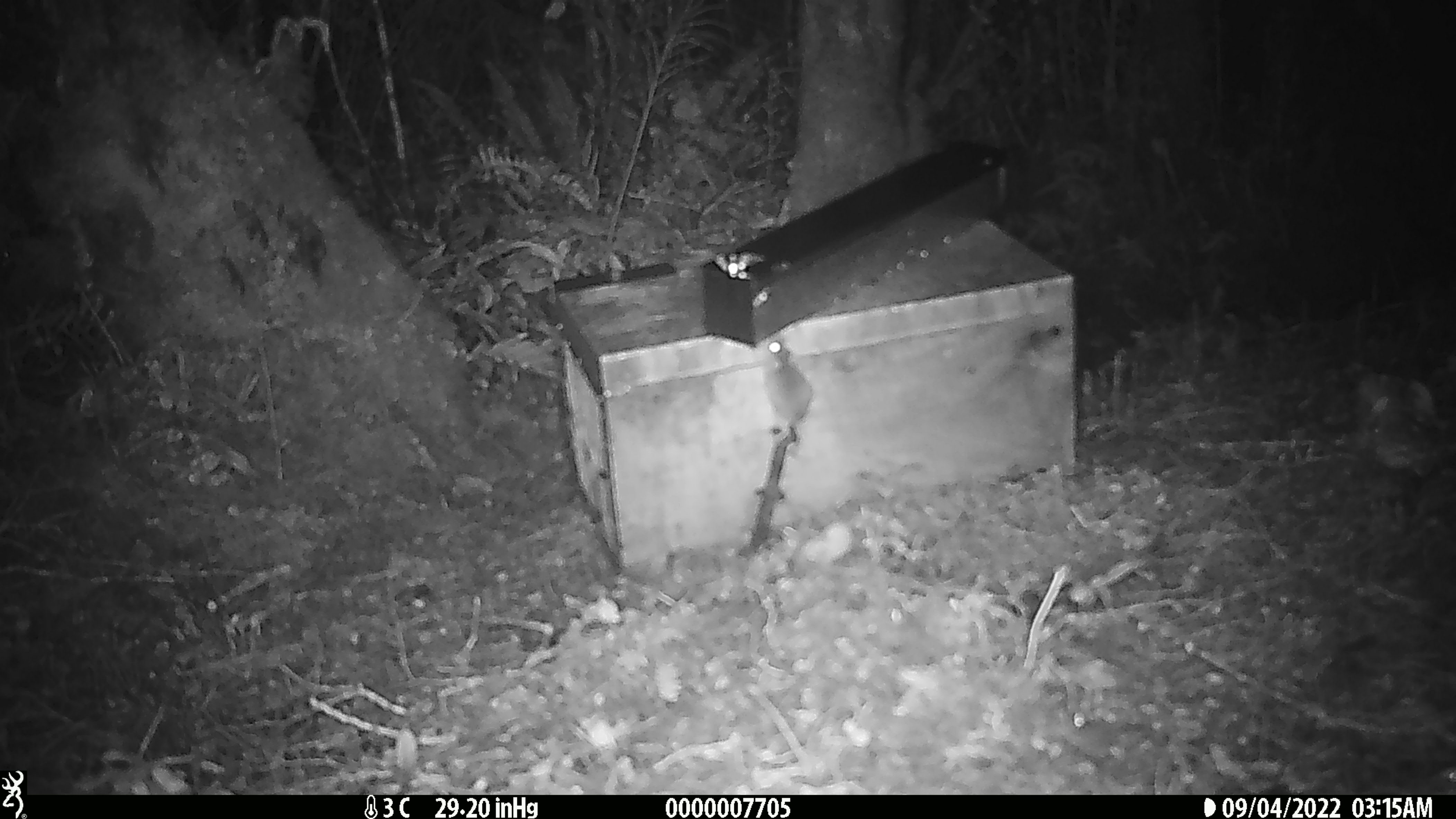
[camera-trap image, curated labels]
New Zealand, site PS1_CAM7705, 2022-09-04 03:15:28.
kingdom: Animalia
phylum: Chordata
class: Mammalia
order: Rodentia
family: Muridae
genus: Mus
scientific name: Mus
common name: mouse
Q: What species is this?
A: Mouse (Mus).